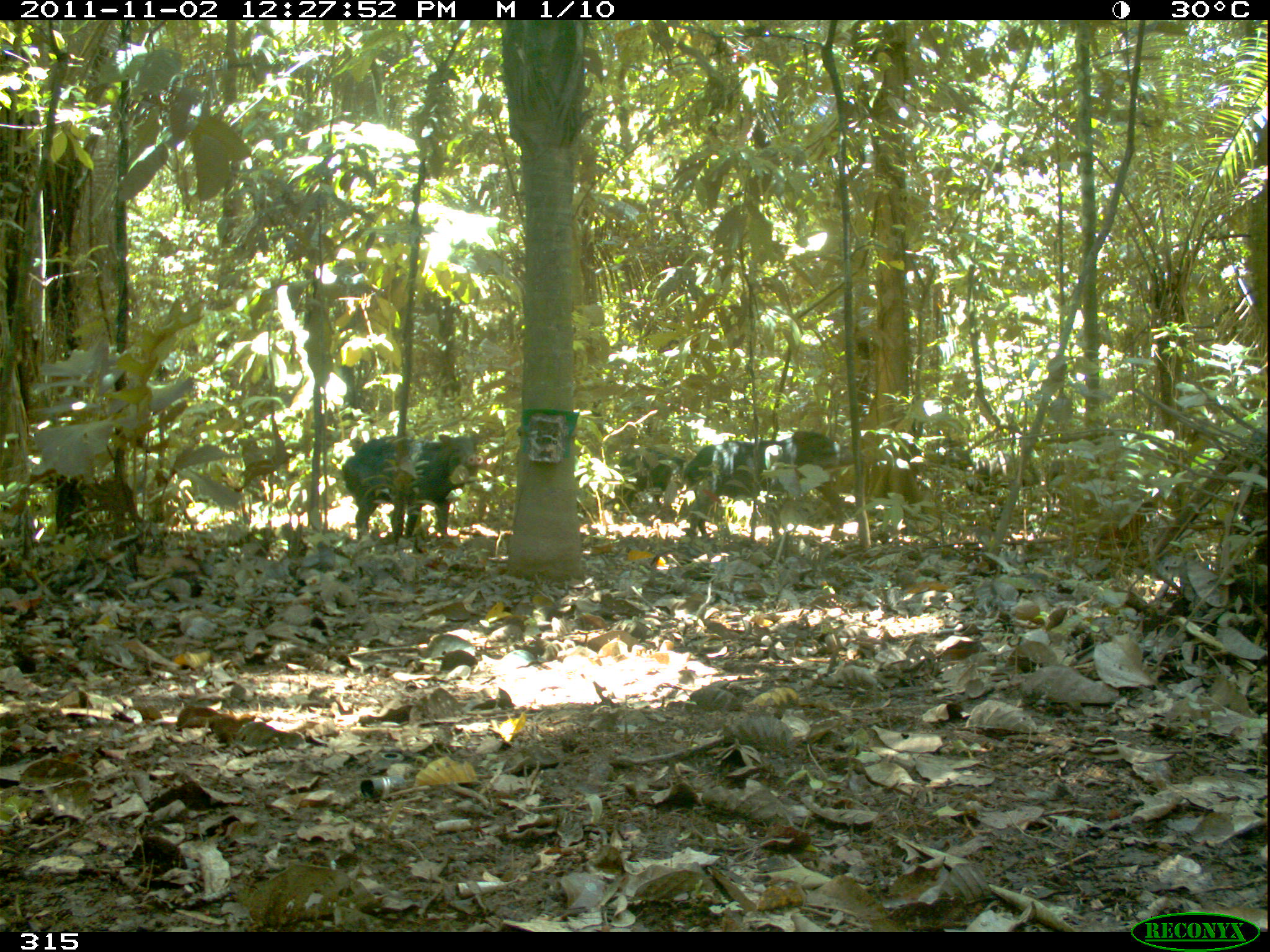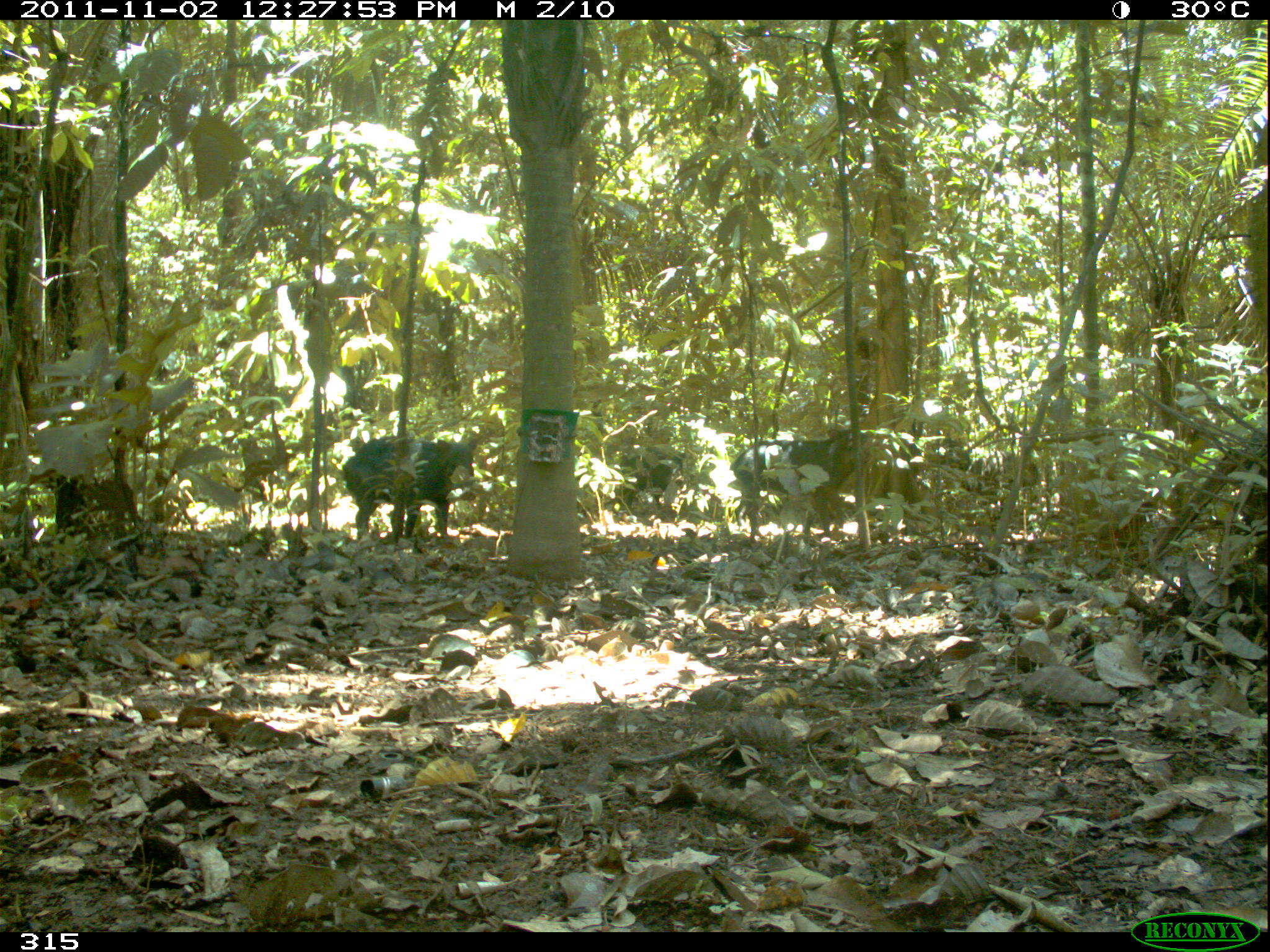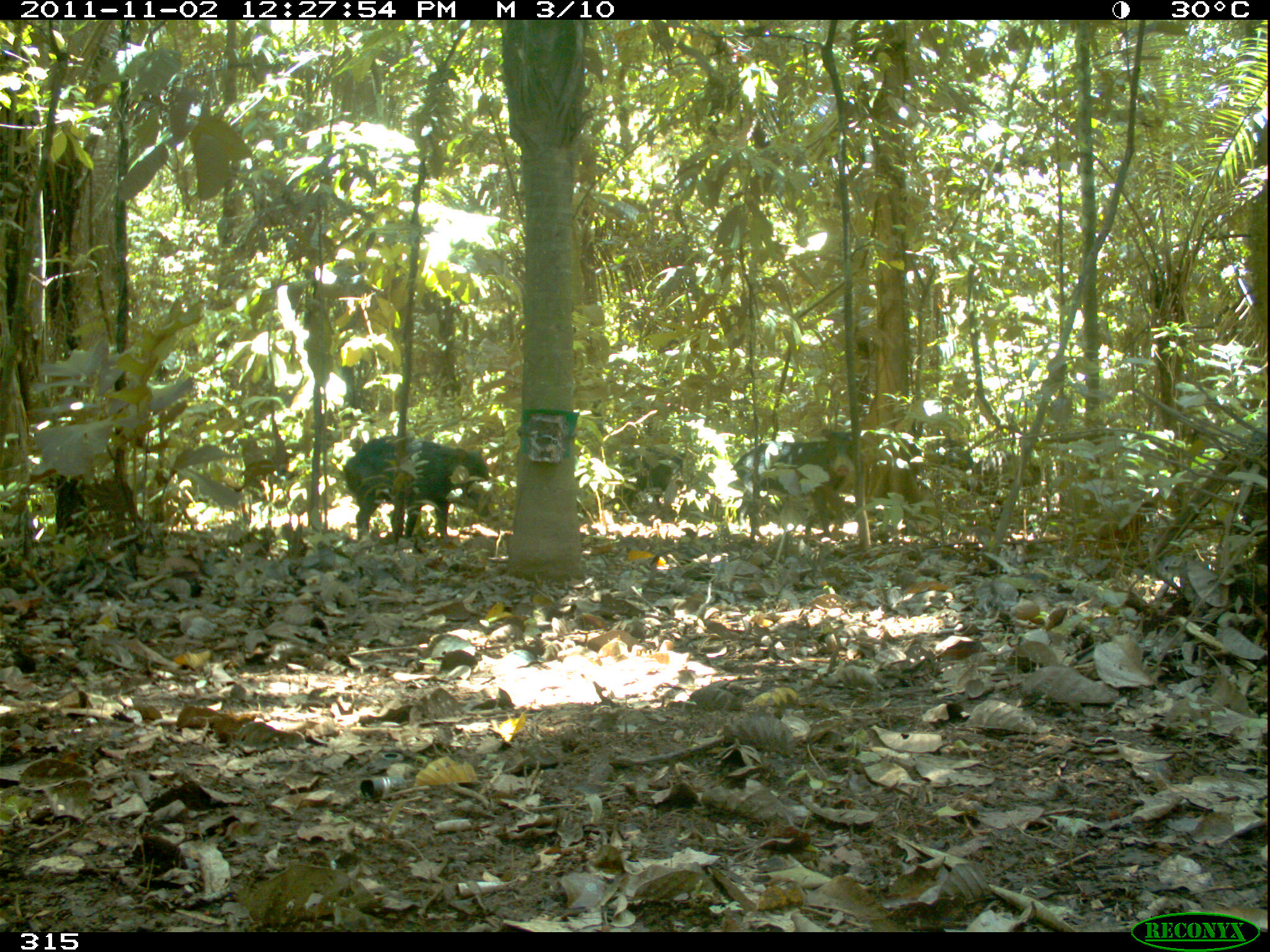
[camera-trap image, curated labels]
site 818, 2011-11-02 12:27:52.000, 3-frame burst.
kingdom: Animalia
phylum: Chordata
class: Mammalia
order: Artiodactyla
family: Tayassuidae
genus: Tayassu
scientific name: Tayassu pecari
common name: white-lipped peccary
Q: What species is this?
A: Tayassu pecari (white-lipped peccary).